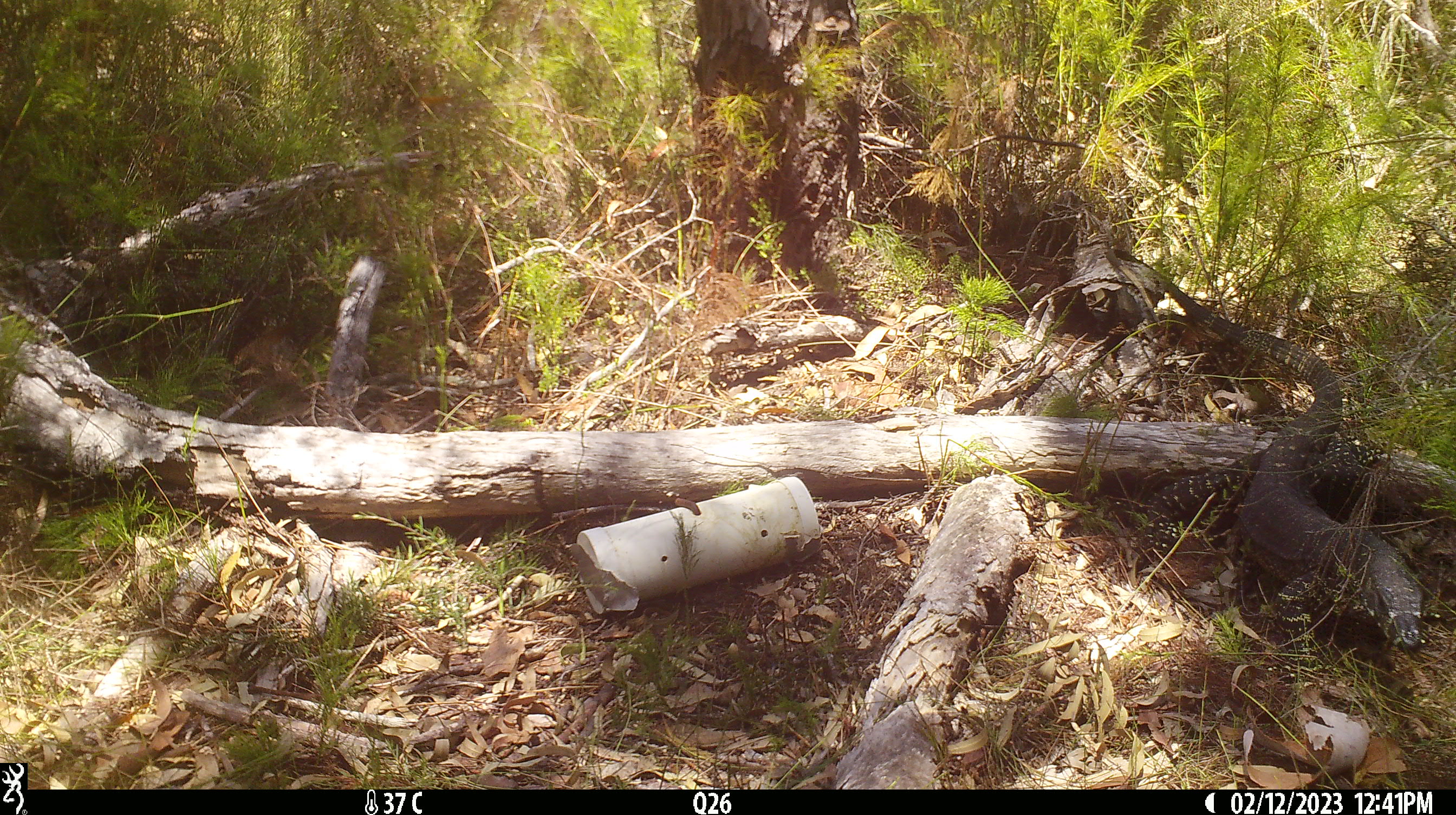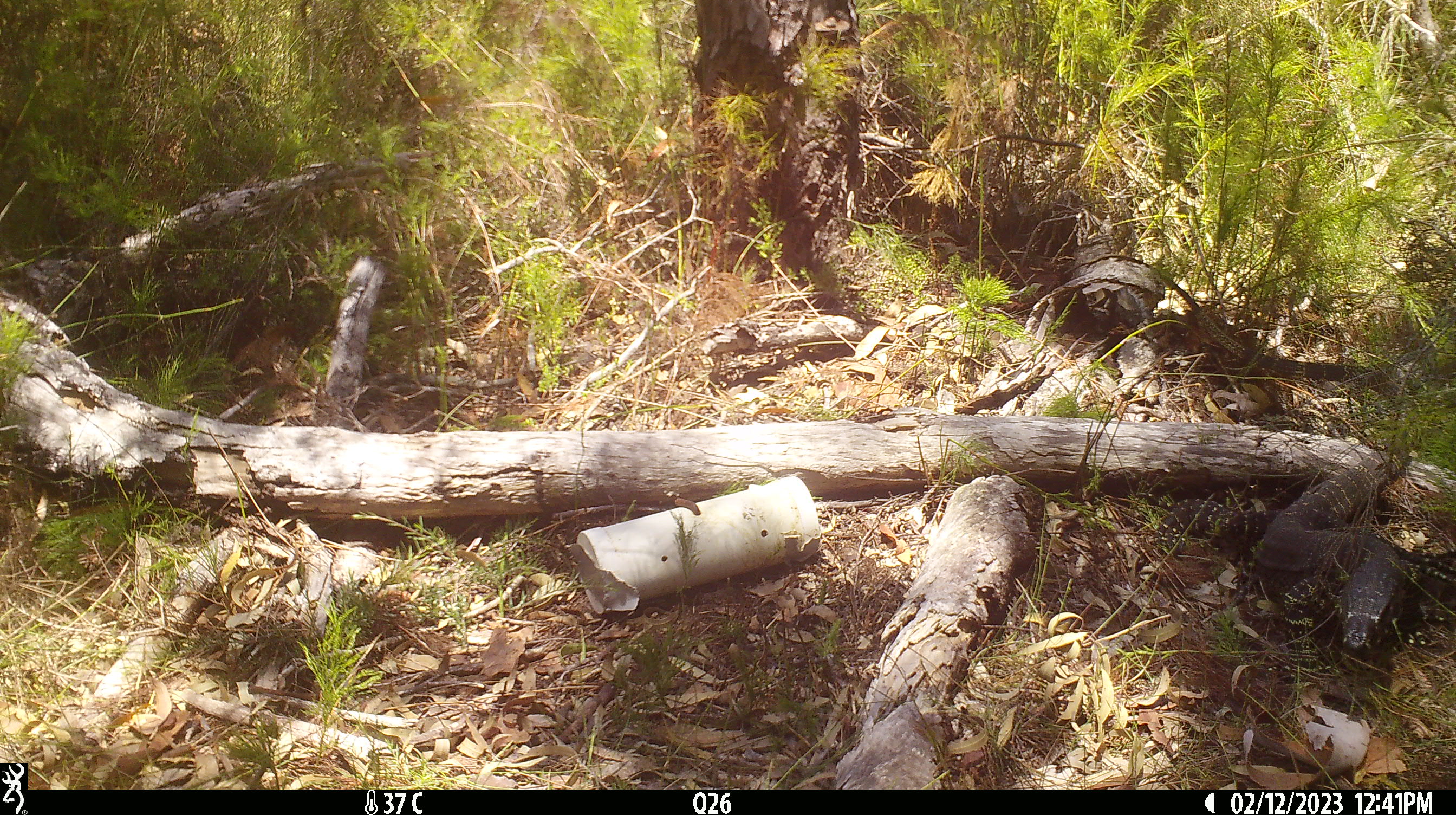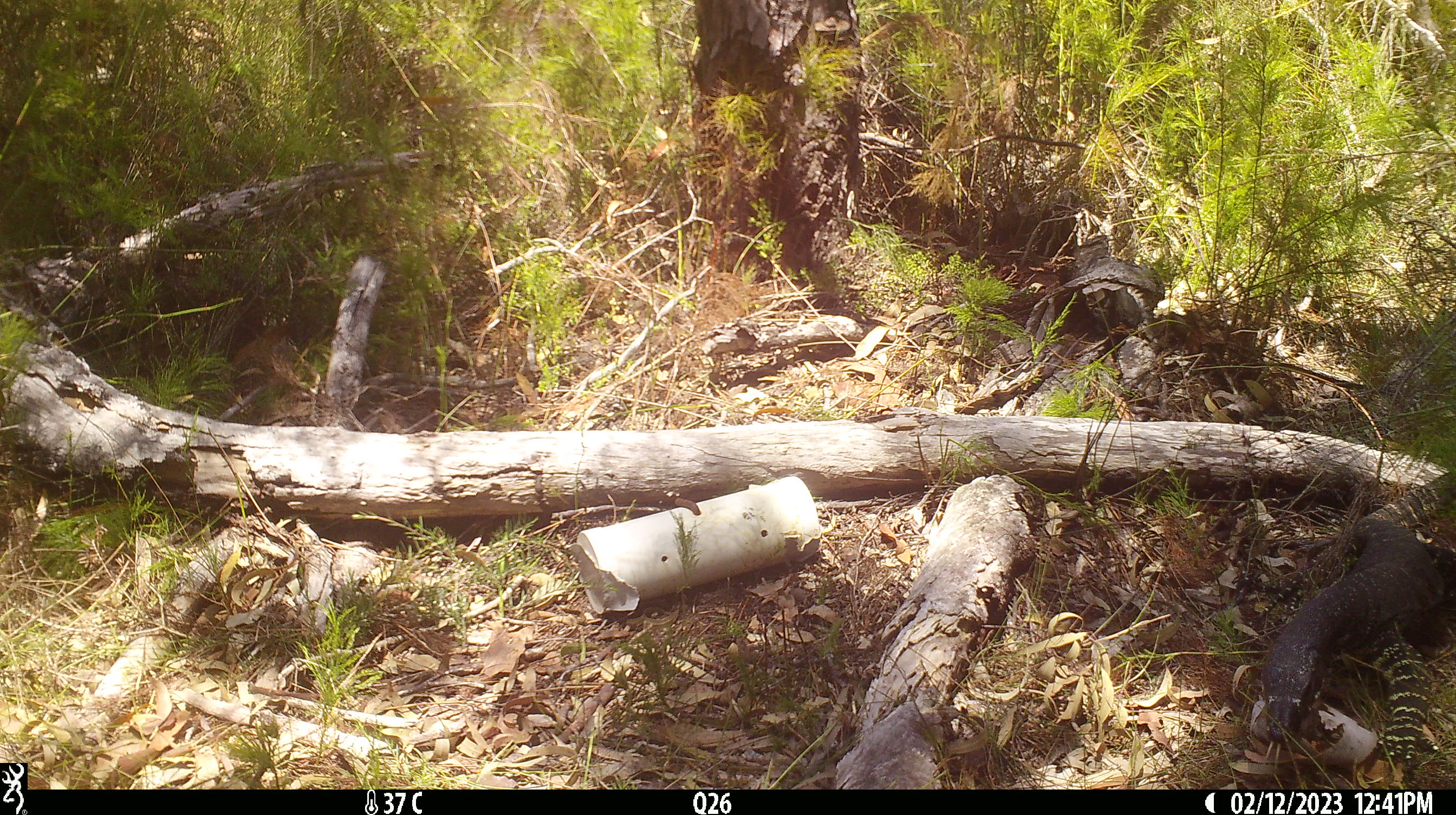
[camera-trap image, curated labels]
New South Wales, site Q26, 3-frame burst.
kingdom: Animalia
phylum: Chordata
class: Reptilia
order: Squamata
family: Varanidae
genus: Varanus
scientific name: Varanus varius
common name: lace monitor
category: goanna